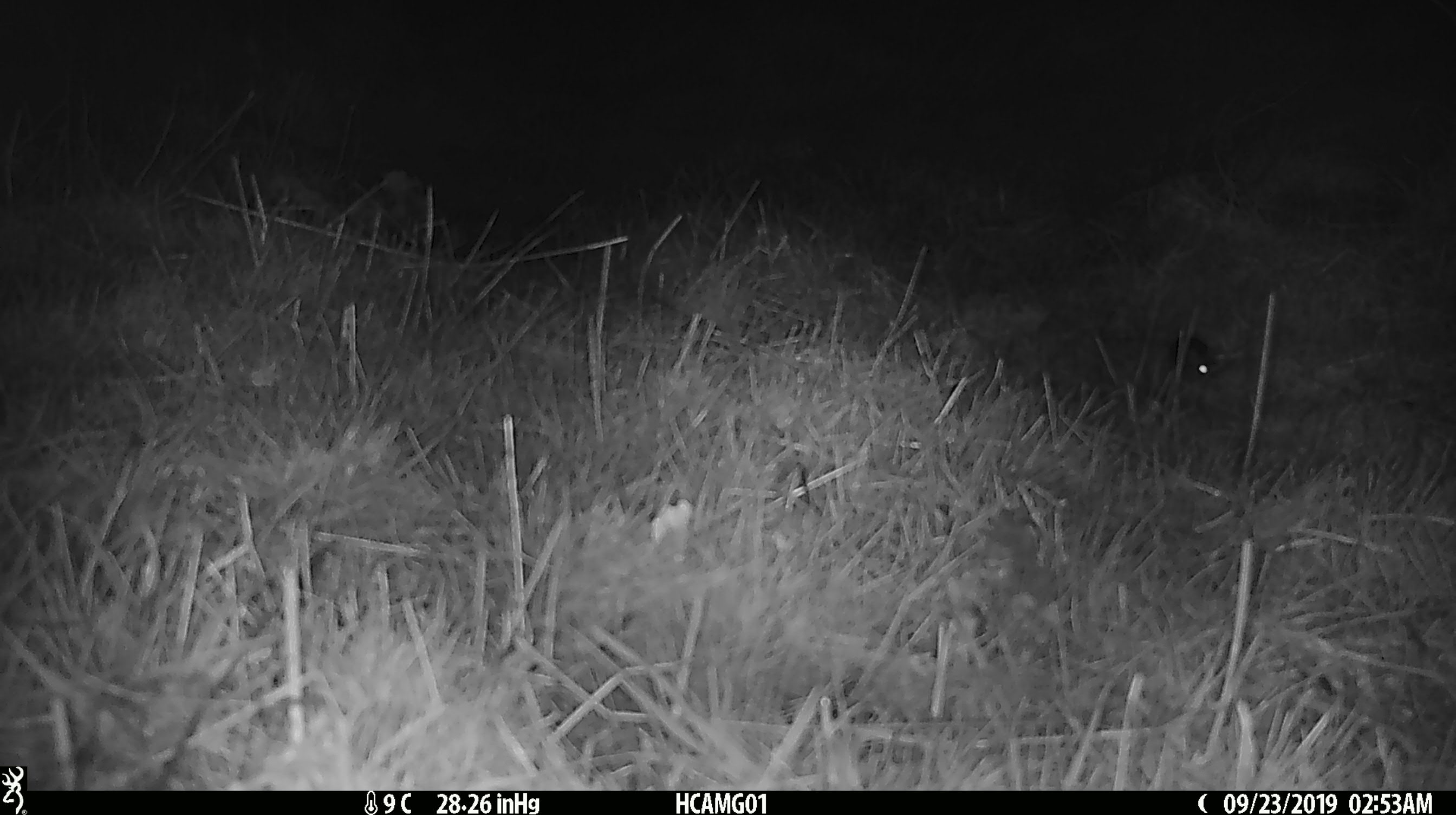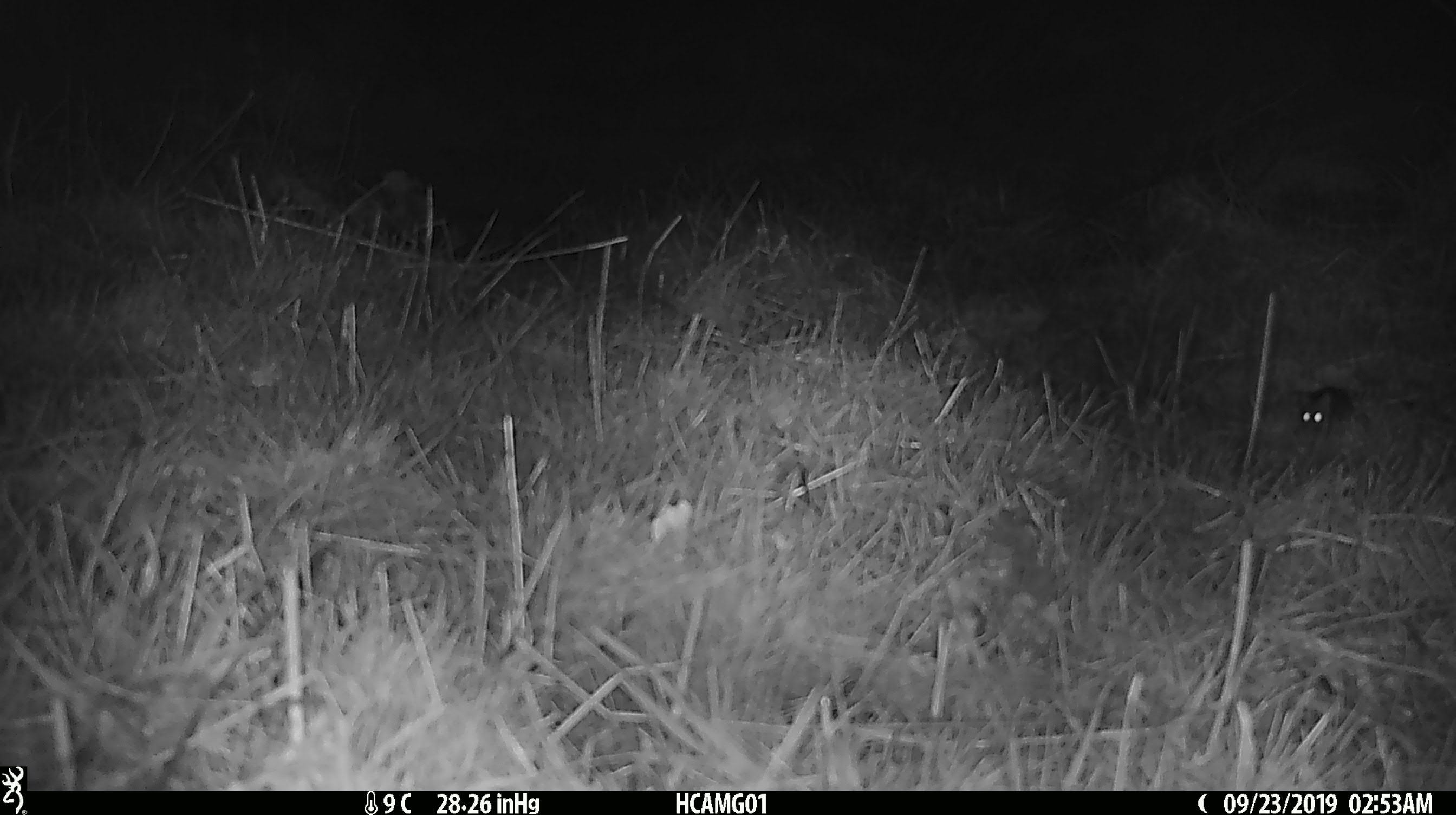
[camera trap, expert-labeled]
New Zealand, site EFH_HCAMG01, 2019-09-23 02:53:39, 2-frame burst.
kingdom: Animalia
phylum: Chordata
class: Mammalia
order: Rodentia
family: Muridae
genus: Mus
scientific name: Mus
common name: mouse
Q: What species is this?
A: Mouse (Mus).